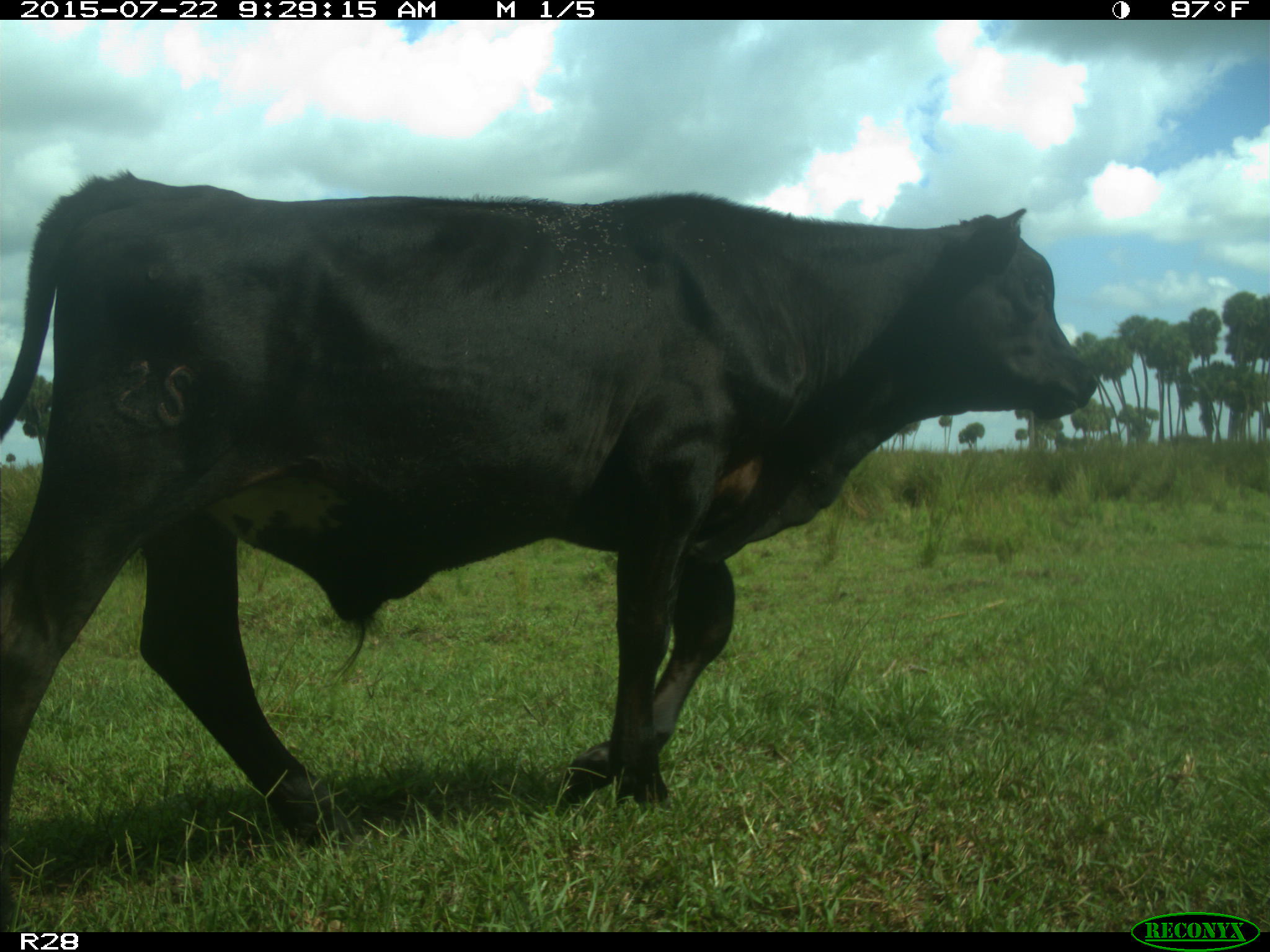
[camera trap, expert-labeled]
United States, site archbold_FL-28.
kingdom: Animalia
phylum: Chordata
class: Mammalia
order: Artiodactyla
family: Bovidae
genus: Bos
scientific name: Bos taurus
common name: domestic cow